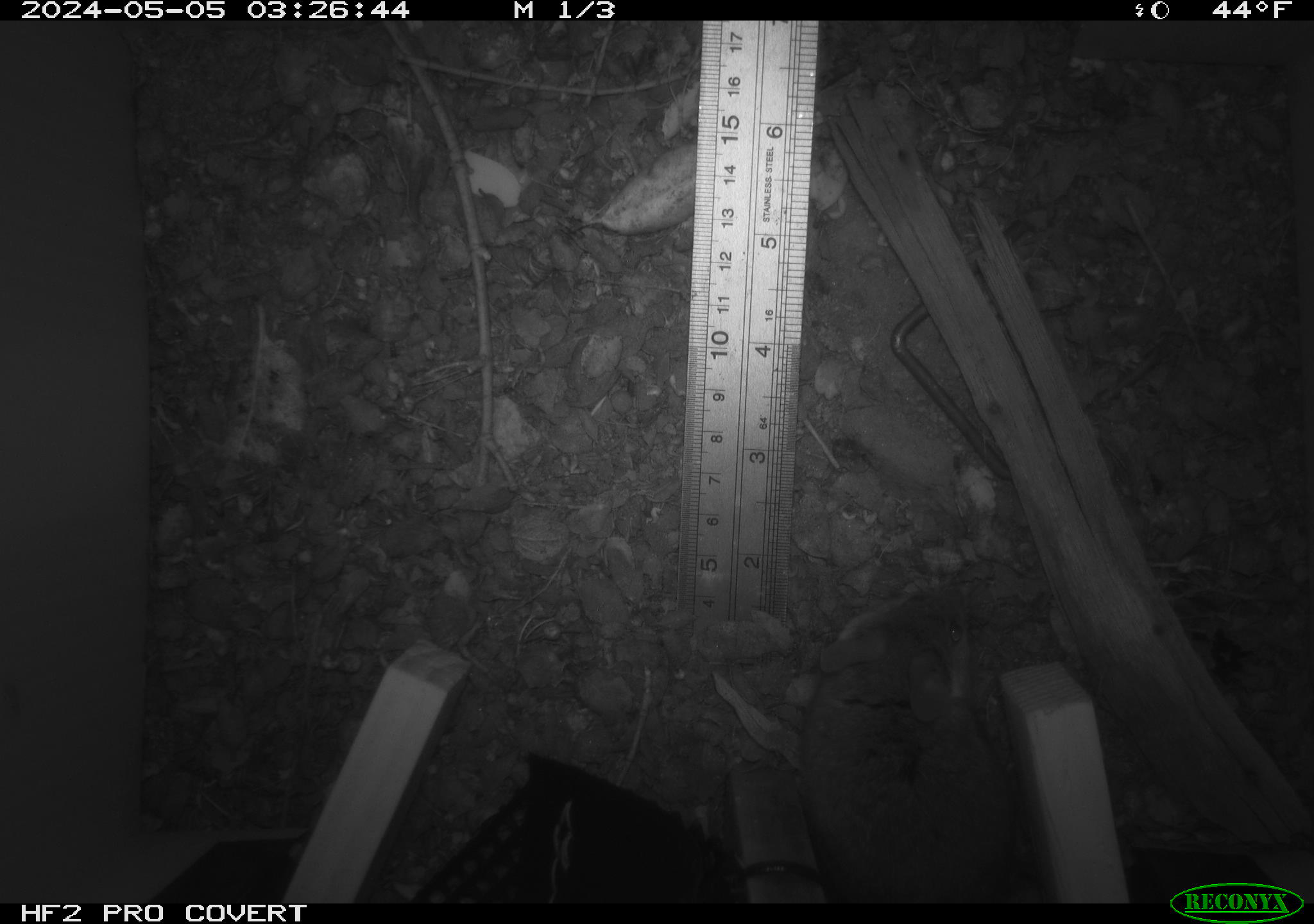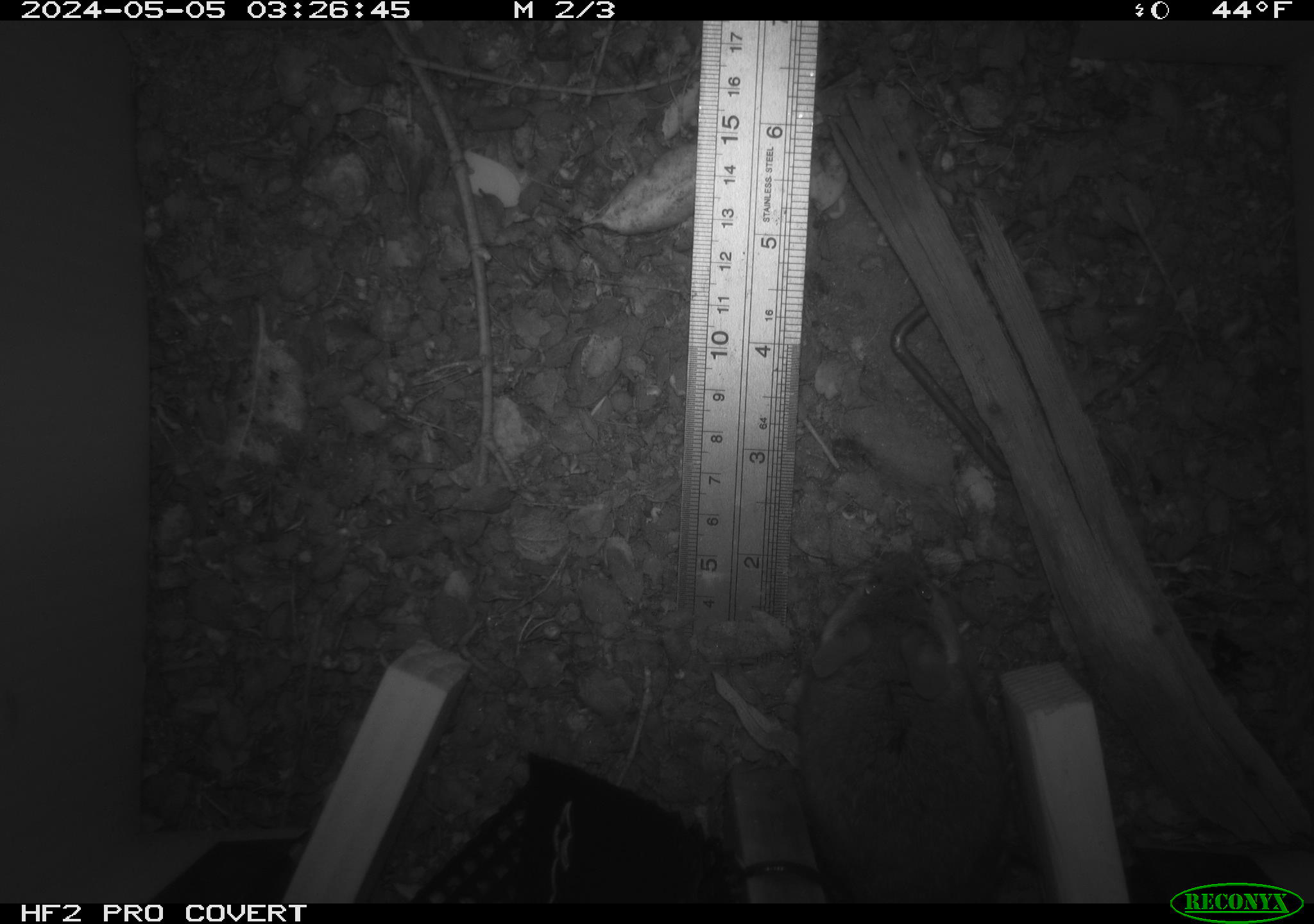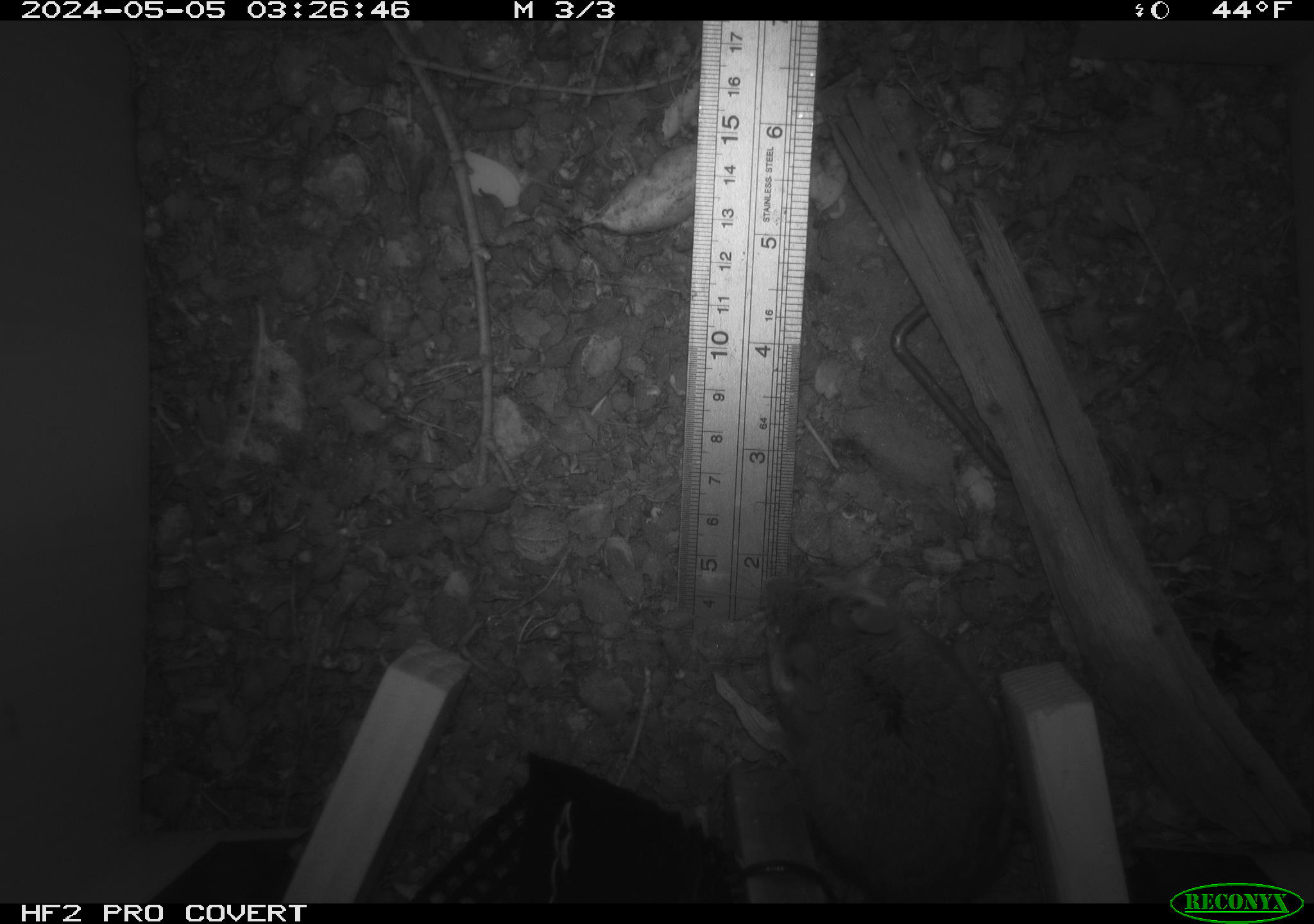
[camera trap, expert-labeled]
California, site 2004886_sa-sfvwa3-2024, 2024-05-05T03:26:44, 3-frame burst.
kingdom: Animalia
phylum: Chordata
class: Mammalia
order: Rodentia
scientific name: Rodentia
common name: mouse species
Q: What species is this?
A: Mouse species (Rodentia).